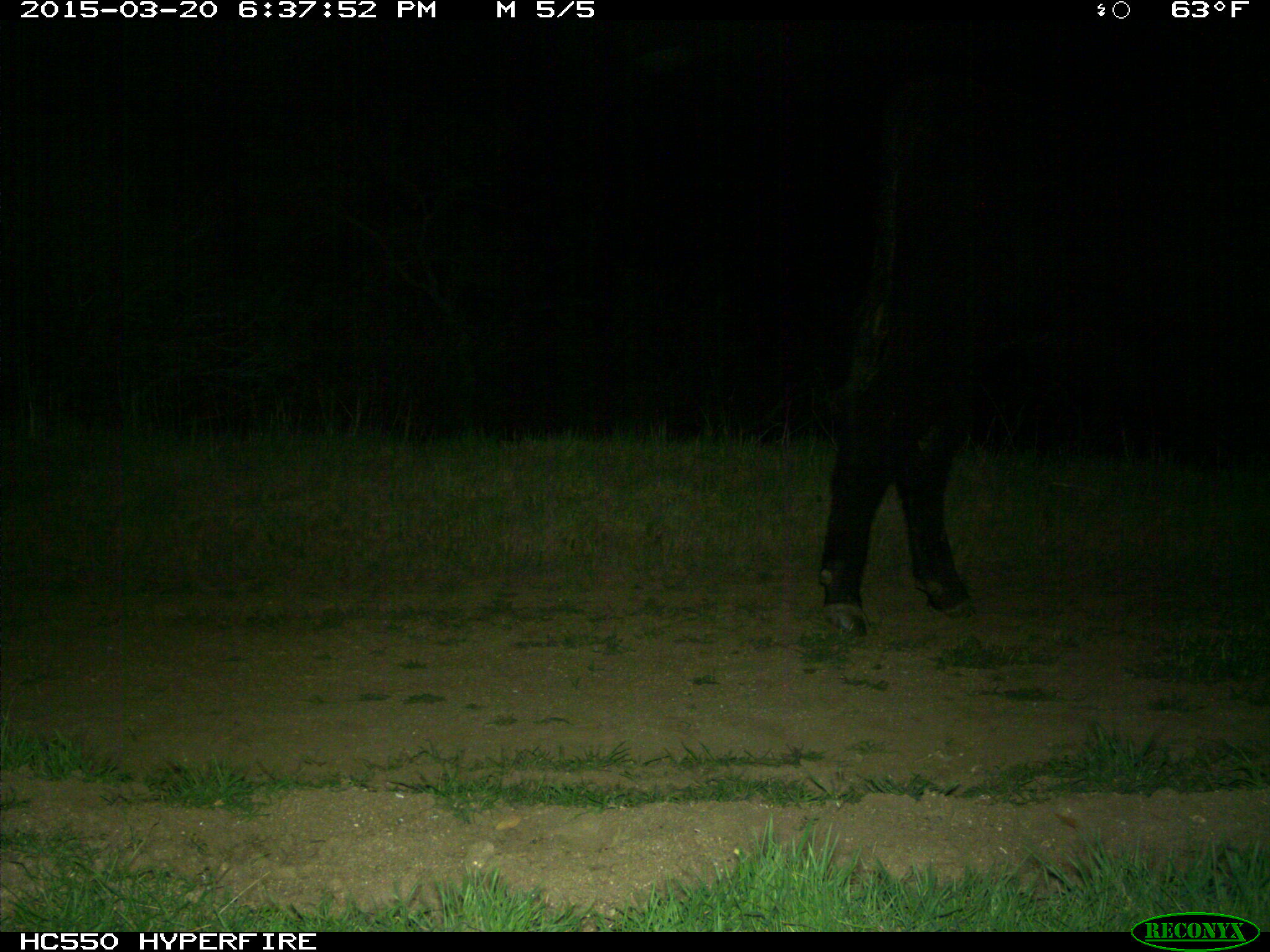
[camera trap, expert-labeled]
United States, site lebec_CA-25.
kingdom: Animalia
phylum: Chordata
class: Mammalia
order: Artiodactyla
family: Bovidae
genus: Bos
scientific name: Bos taurus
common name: domestic cow